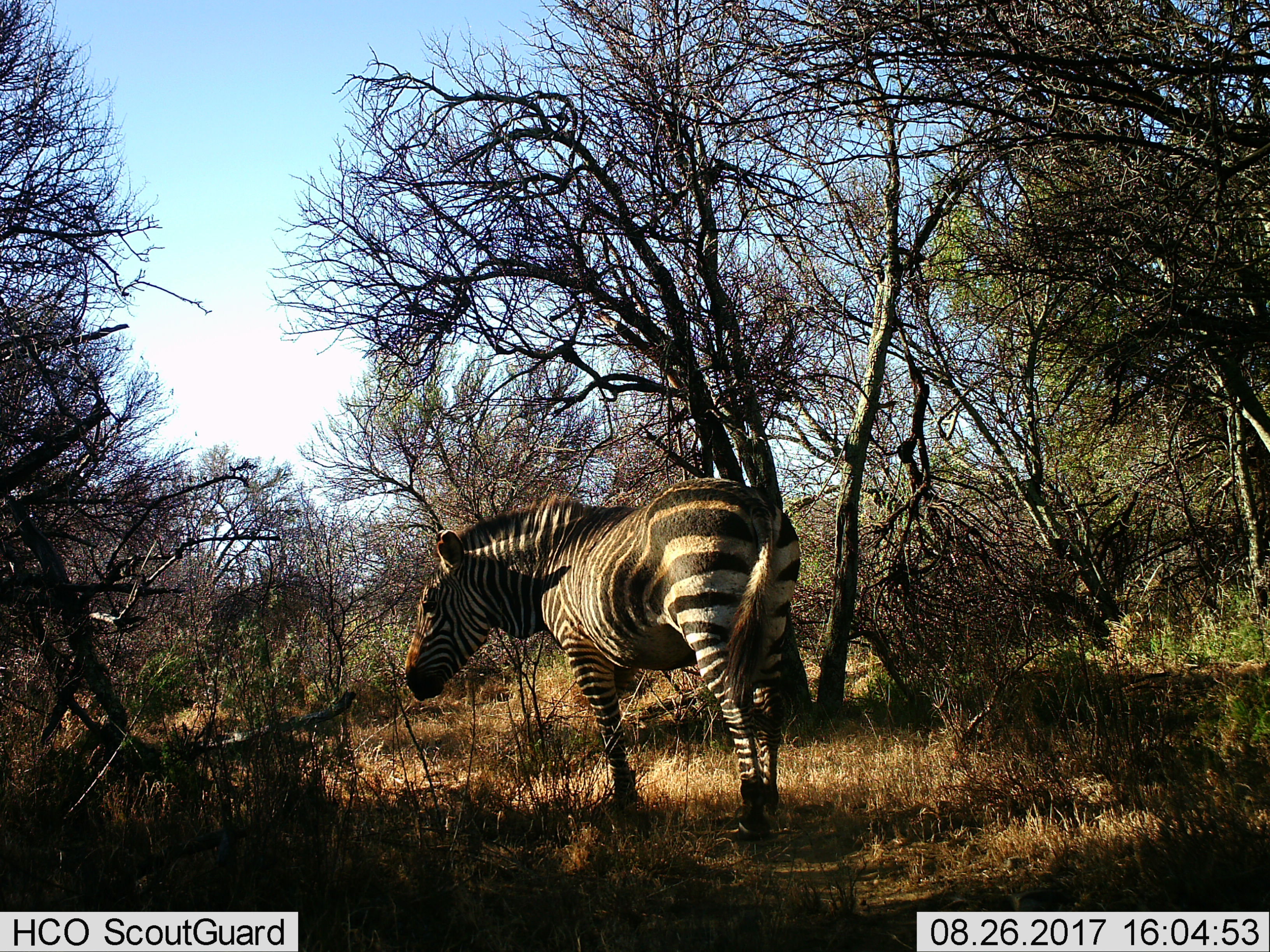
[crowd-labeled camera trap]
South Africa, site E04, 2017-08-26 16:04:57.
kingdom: Animalia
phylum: Chordata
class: Mammalia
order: Perissodactyla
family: Equidae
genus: Equus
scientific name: Equus zebra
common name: mountain zebra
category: zebramountain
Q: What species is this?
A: Zebramountain (mountain zebra) (Equus zebra).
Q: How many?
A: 1.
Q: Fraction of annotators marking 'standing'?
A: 56%.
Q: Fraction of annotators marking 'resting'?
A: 0%.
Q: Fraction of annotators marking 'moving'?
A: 44%.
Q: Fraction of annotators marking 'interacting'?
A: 0%.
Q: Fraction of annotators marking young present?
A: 0%.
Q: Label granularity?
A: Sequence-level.